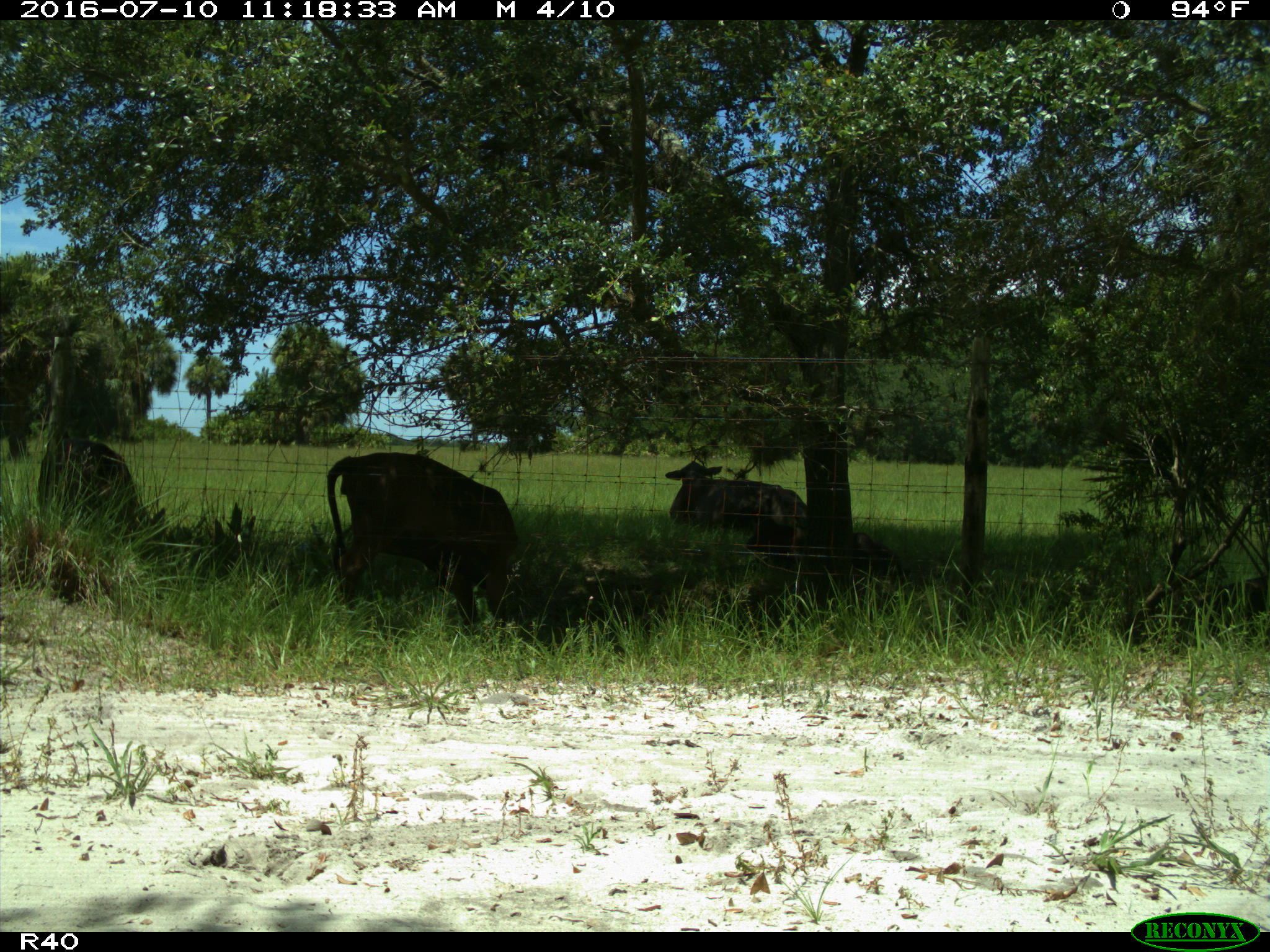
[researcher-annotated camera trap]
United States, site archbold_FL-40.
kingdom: Animalia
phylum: Chordata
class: Mammalia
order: Artiodactyla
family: Bovidae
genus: Bos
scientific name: Bos taurus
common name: domestic cow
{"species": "Bos taurus (domestic cow)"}